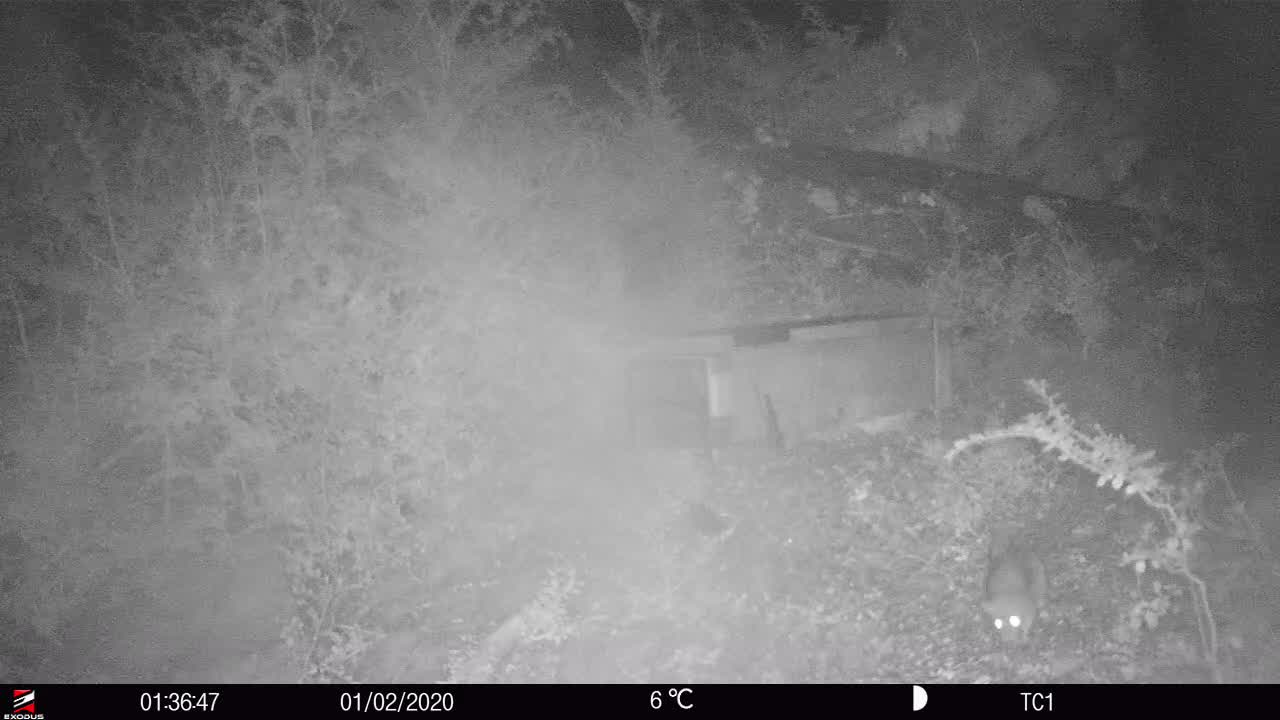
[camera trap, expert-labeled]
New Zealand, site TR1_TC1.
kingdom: Animalia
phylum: Chordata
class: Mammalia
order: Rodentia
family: Muridae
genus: Rattus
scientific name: Rattus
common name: rat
Rat (Rattus).